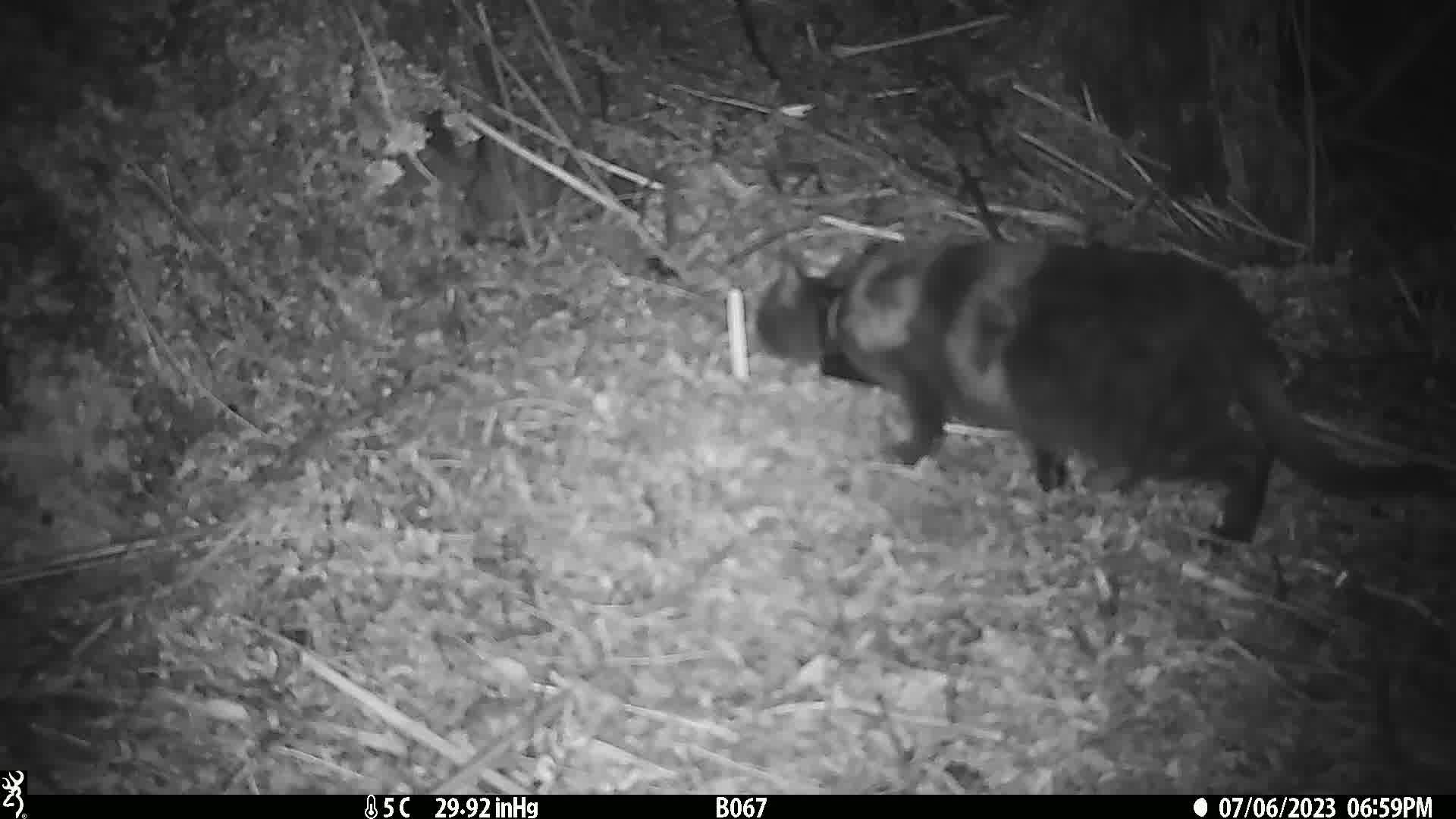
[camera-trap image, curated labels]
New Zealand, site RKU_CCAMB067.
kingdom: Animalia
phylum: Chordata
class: Mammalia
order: Carnivora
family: Felidae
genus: Felis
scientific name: Felis catus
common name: domestic cat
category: cat